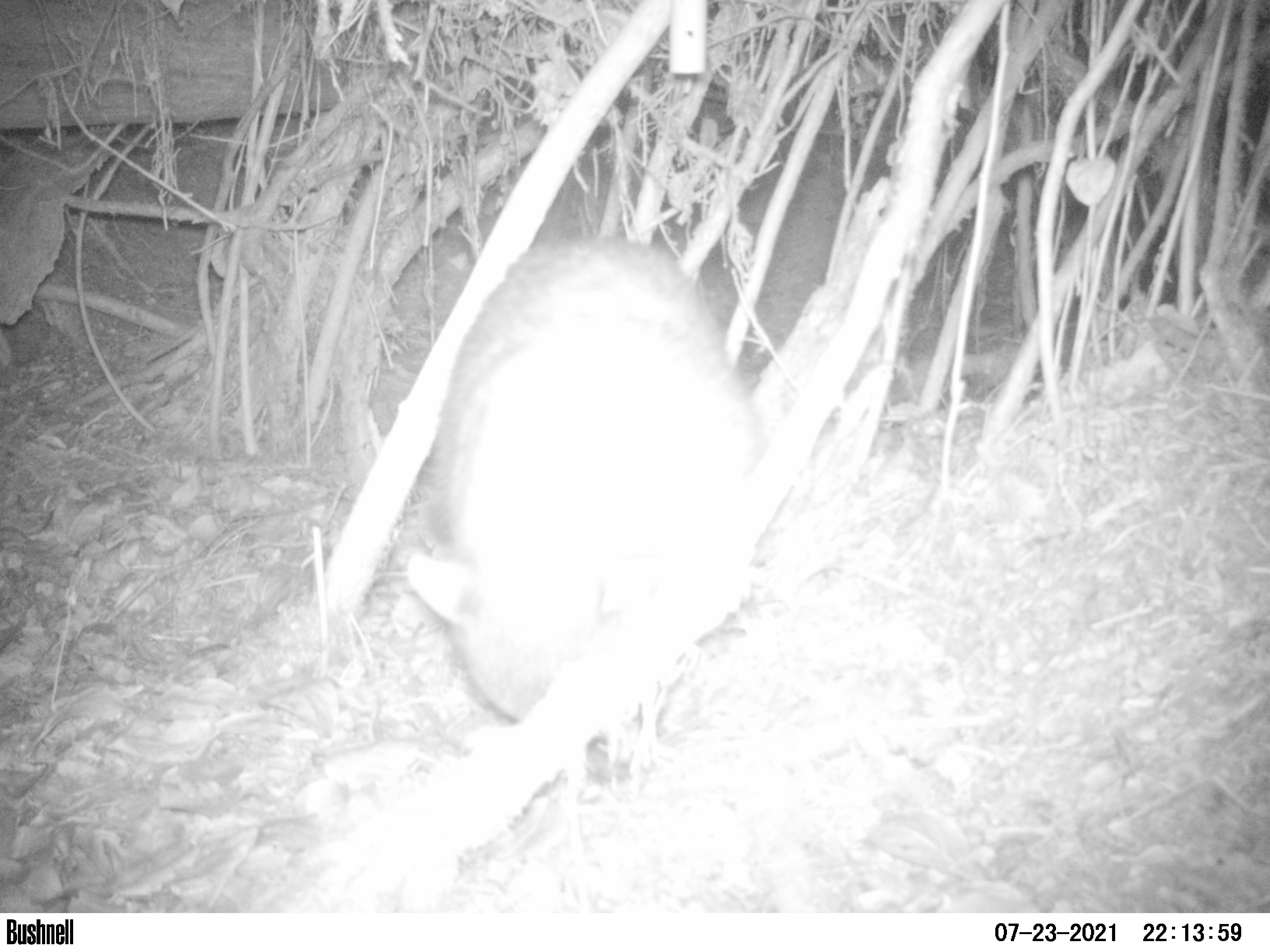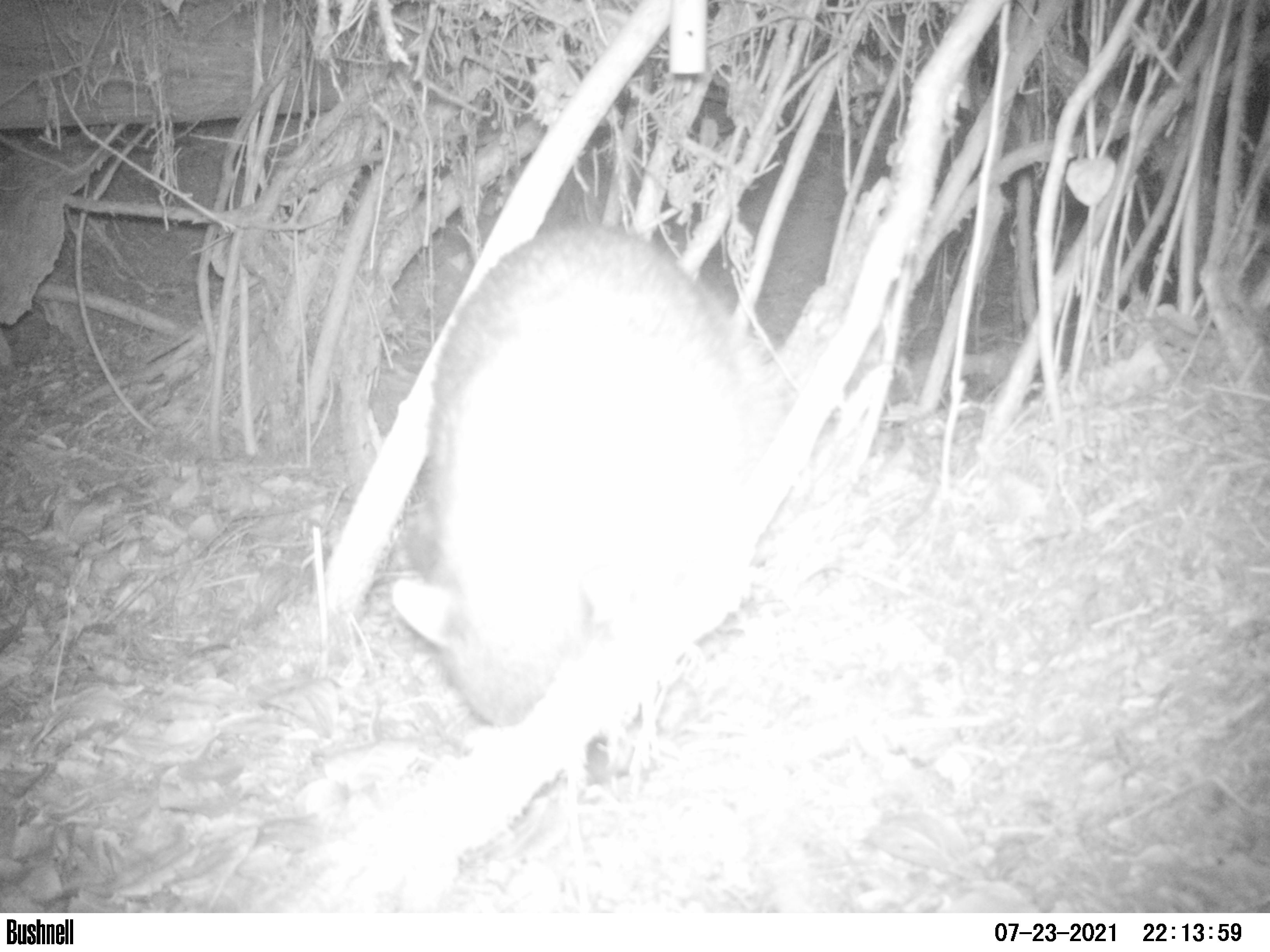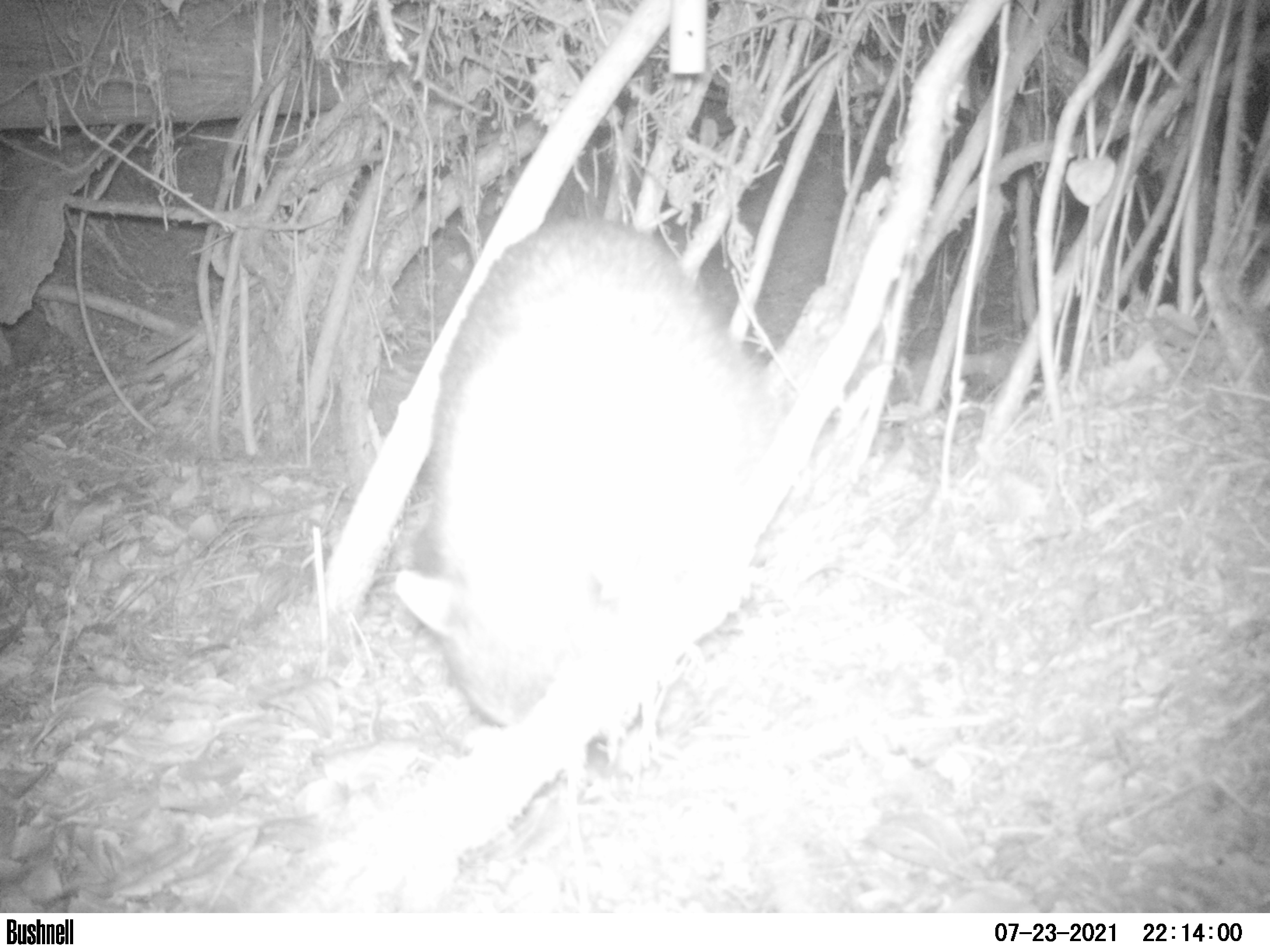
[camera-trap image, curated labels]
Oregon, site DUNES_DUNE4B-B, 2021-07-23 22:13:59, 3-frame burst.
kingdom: Animalia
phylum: Chordata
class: Mammalia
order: Carnivora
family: Procyonidae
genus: Procyon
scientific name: Procyon lotor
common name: northern raccoon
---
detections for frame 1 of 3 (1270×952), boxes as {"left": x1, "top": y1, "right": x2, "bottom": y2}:
northern raccoon: {"left": 405, "top": 237, "right": 772, "bottom": 745}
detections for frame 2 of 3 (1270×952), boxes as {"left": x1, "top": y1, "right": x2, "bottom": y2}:
northern raccoon: {"left": 377, "top": 207, "right": 776, "bottom": 741}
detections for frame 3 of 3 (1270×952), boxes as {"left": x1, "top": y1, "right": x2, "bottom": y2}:
northern raccoon: {"left": 377, "top": 208, "right": 763, "bottom": 742}